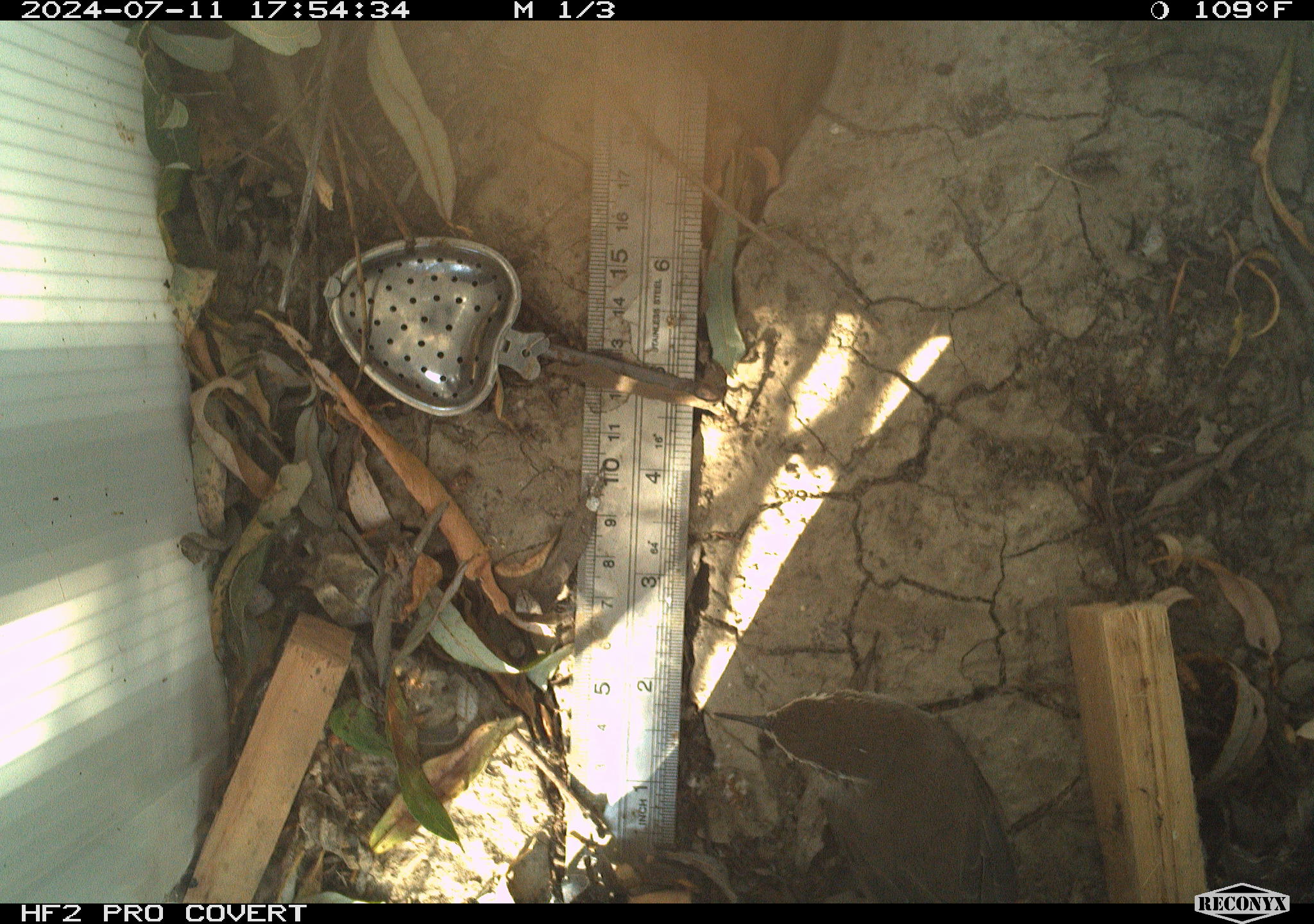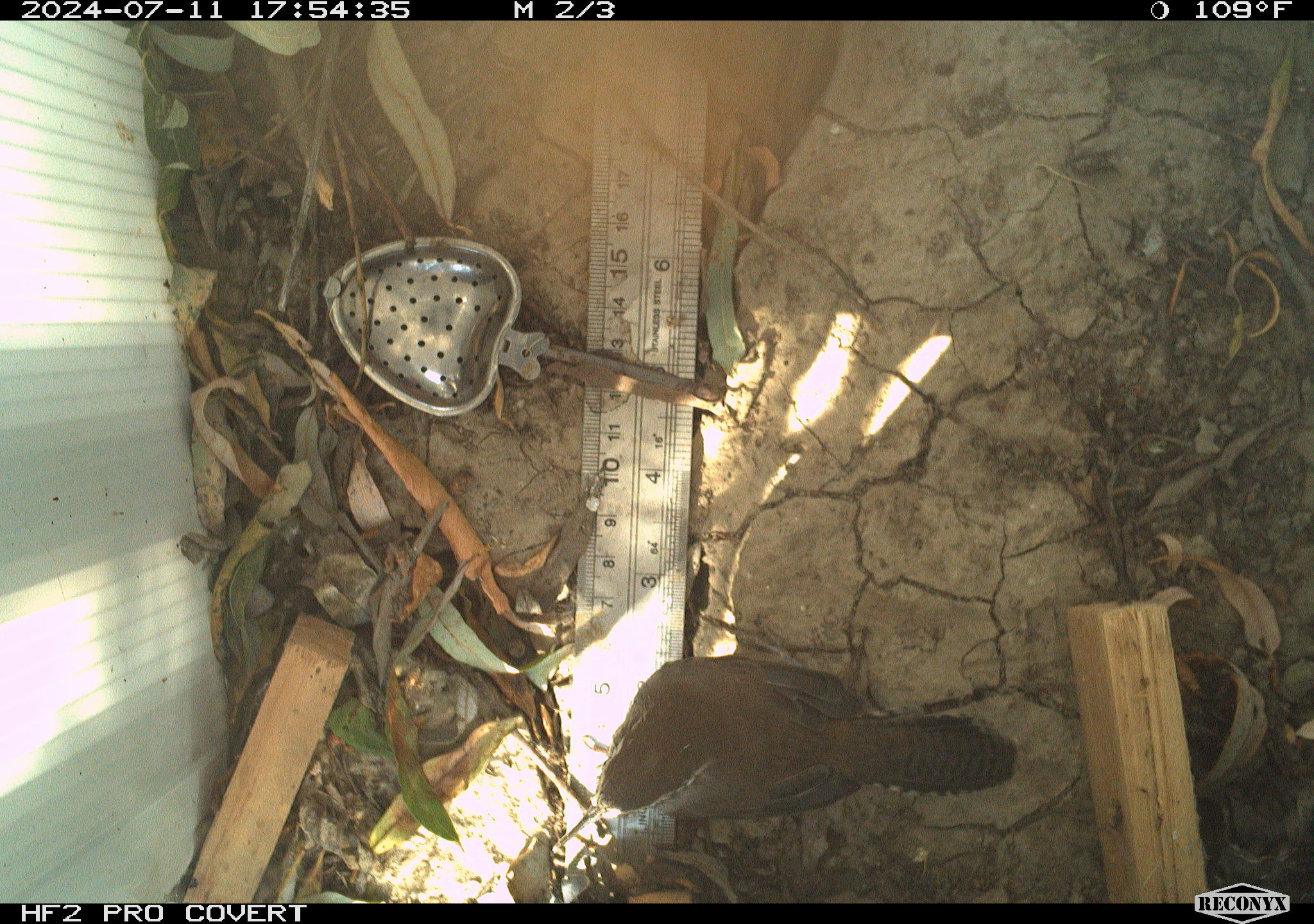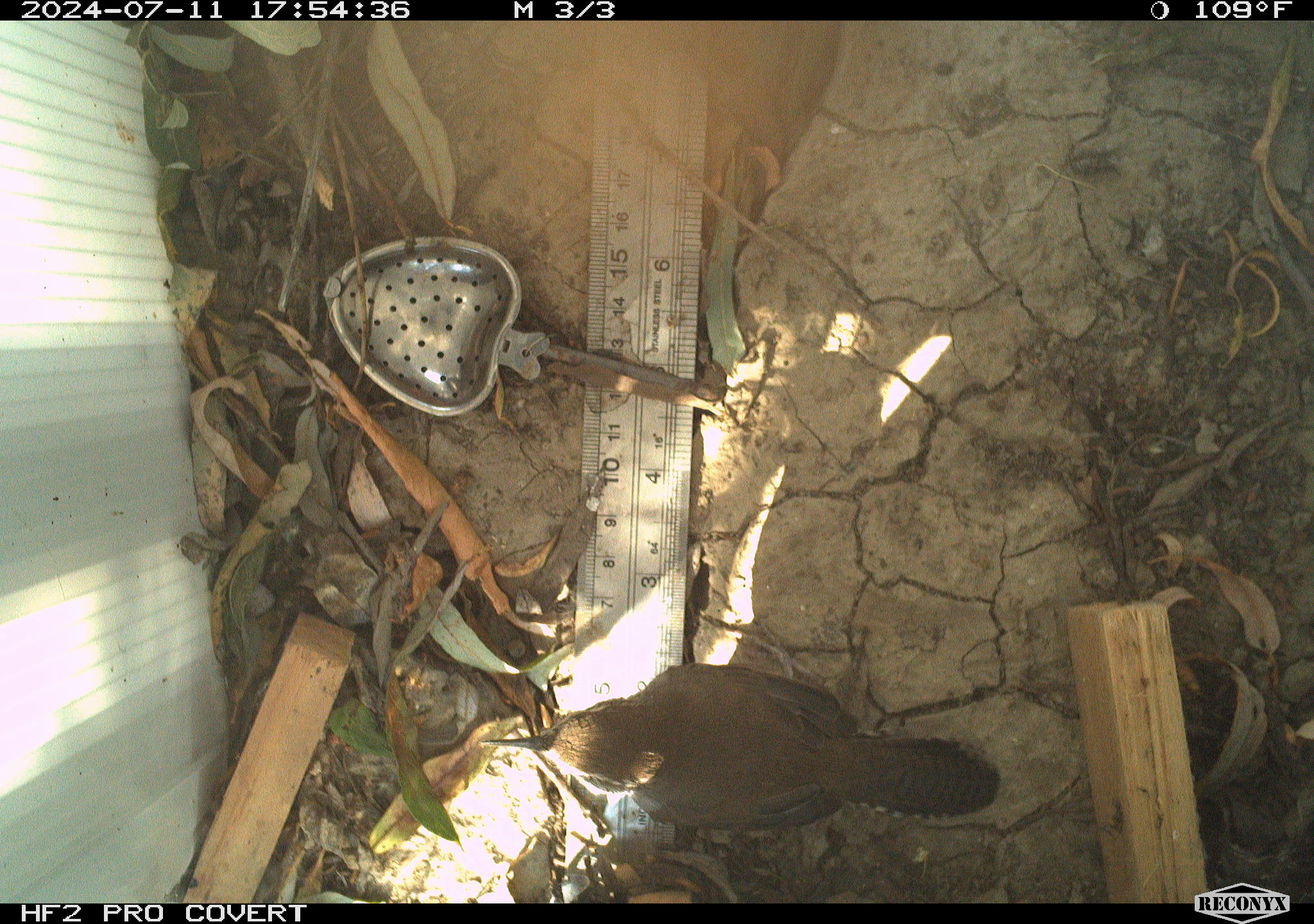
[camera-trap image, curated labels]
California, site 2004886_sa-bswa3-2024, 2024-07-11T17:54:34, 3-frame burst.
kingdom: Animalia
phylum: Chordata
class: Aves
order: Passeriformes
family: Troglodytidae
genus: Thryomanes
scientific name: Thryomanes bewickii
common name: bewick's wren